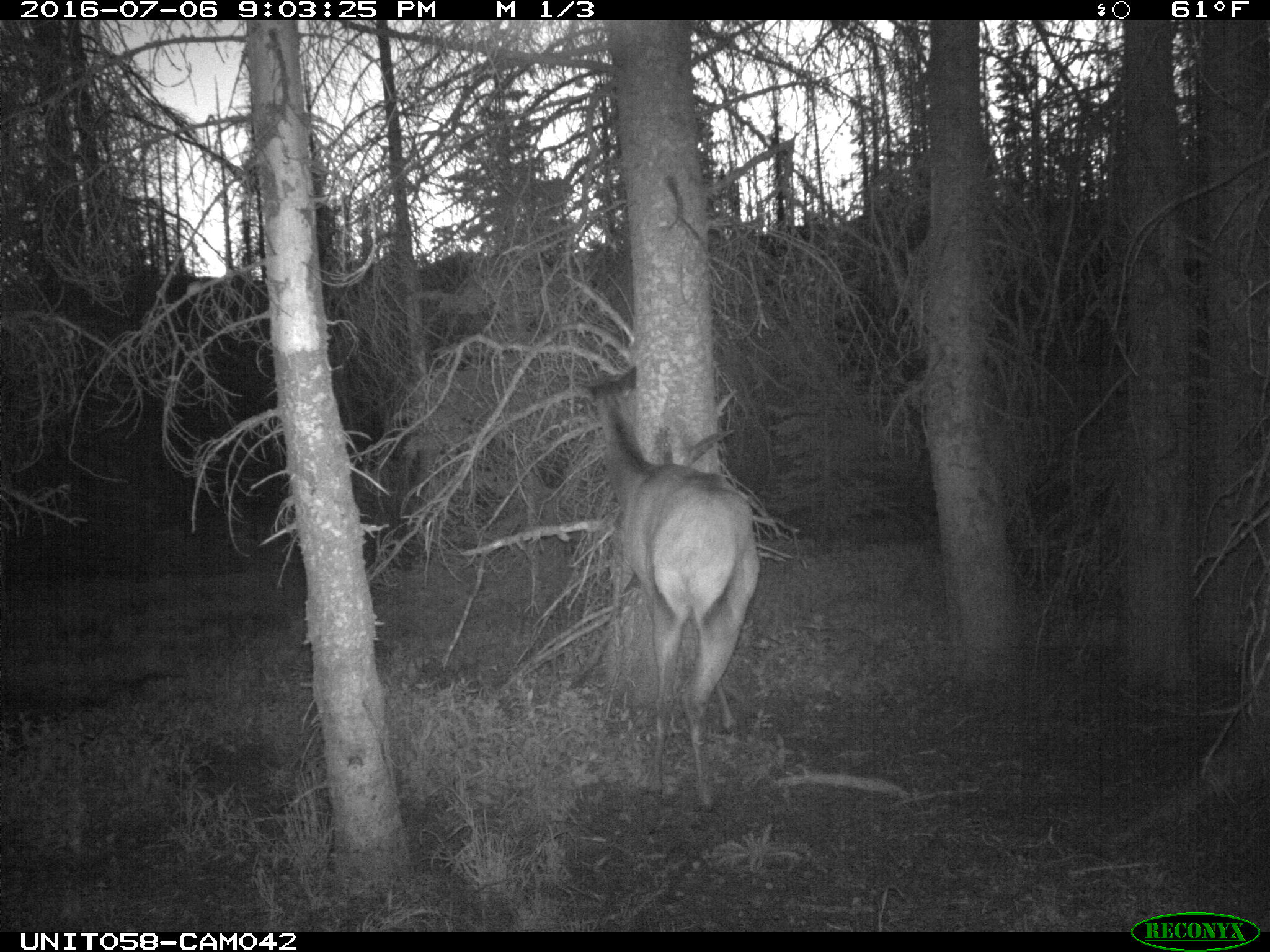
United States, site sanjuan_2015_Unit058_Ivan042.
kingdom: Animalia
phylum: Chordata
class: Mammalia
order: Artiodactyla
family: Cervidae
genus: Cervus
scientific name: Cervus elaphus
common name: red deer